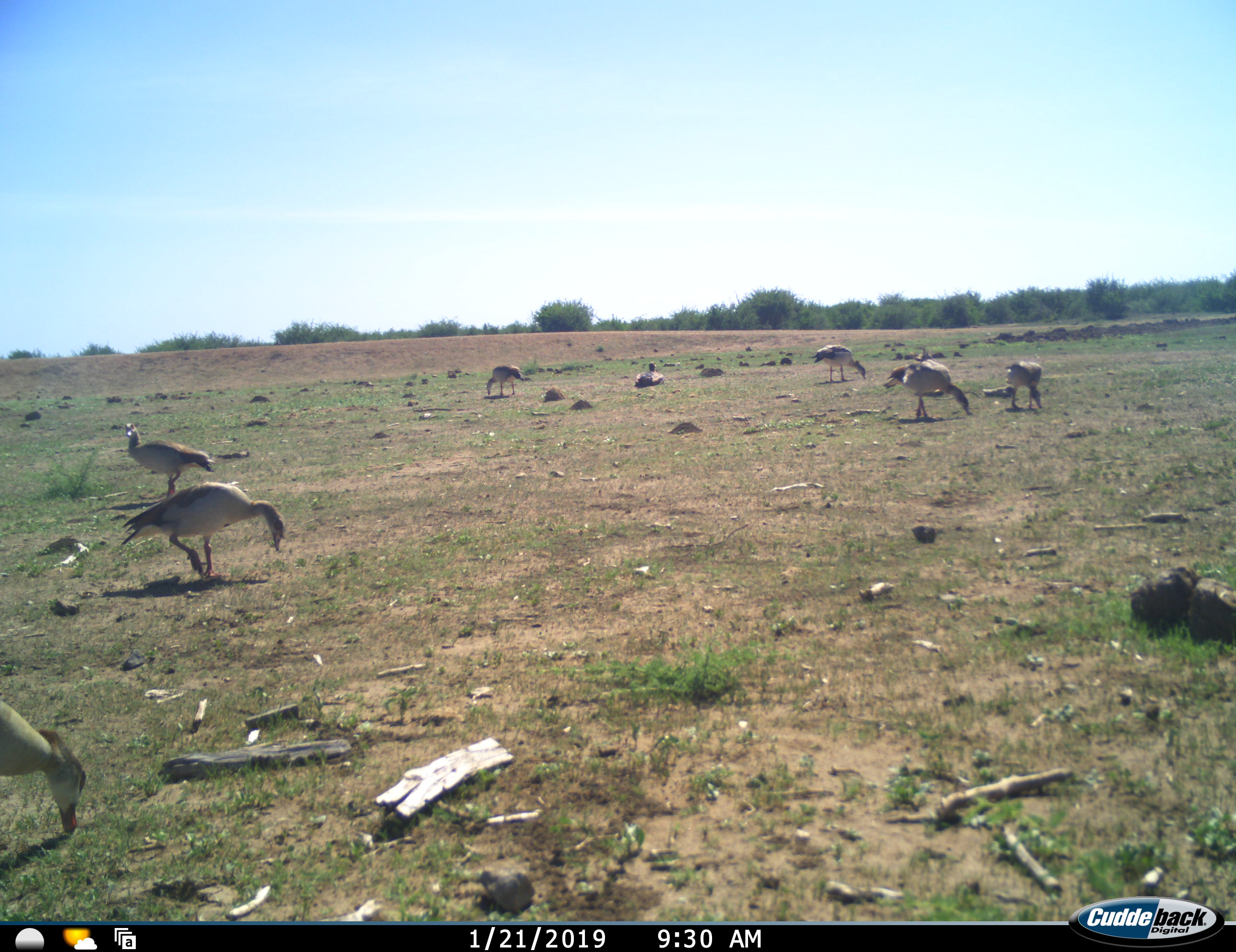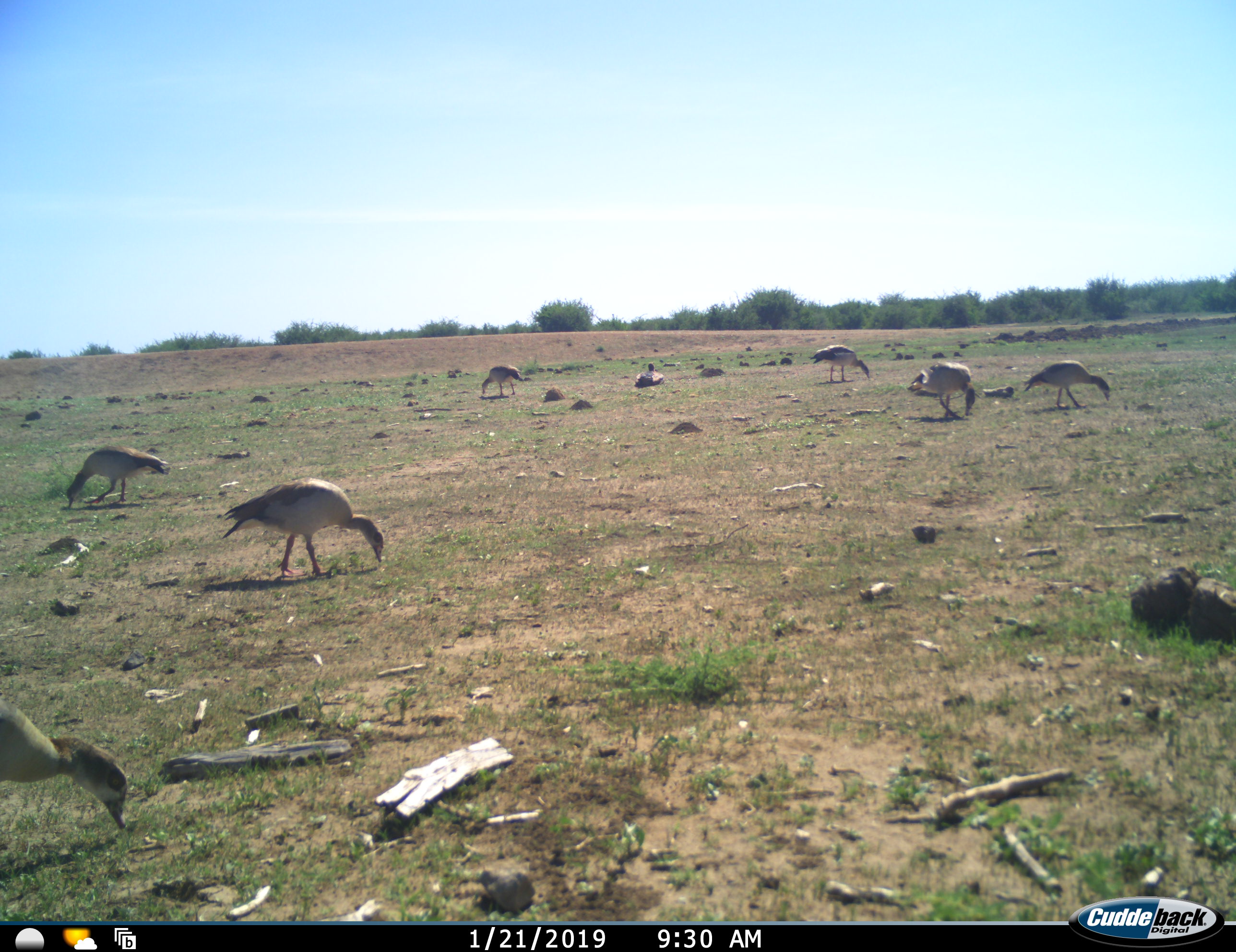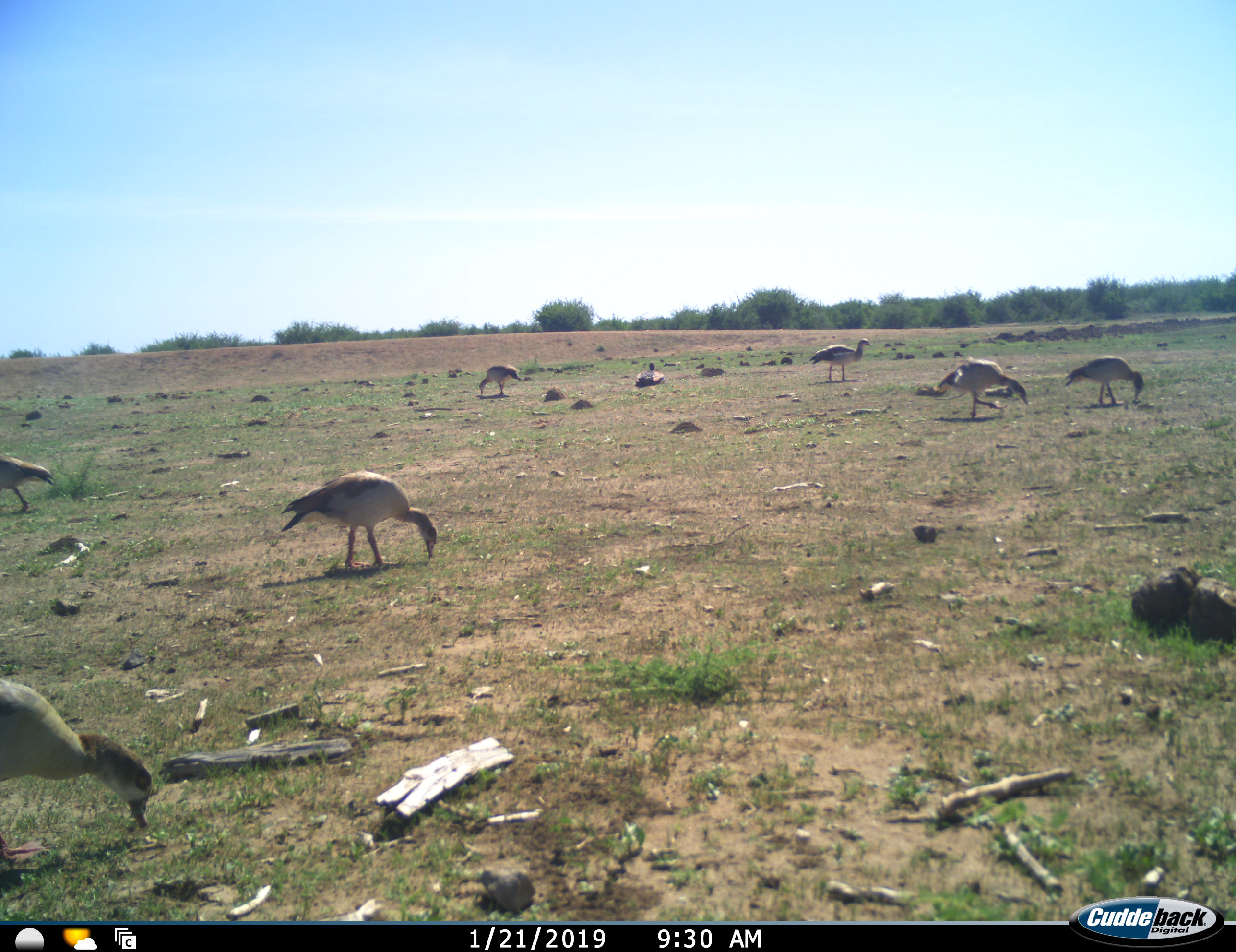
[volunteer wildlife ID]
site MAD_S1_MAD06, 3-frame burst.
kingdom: Animalia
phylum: Chordata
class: Aves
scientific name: Aves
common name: bird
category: birdother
Birdother (bird) (Aves), count 8. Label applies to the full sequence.